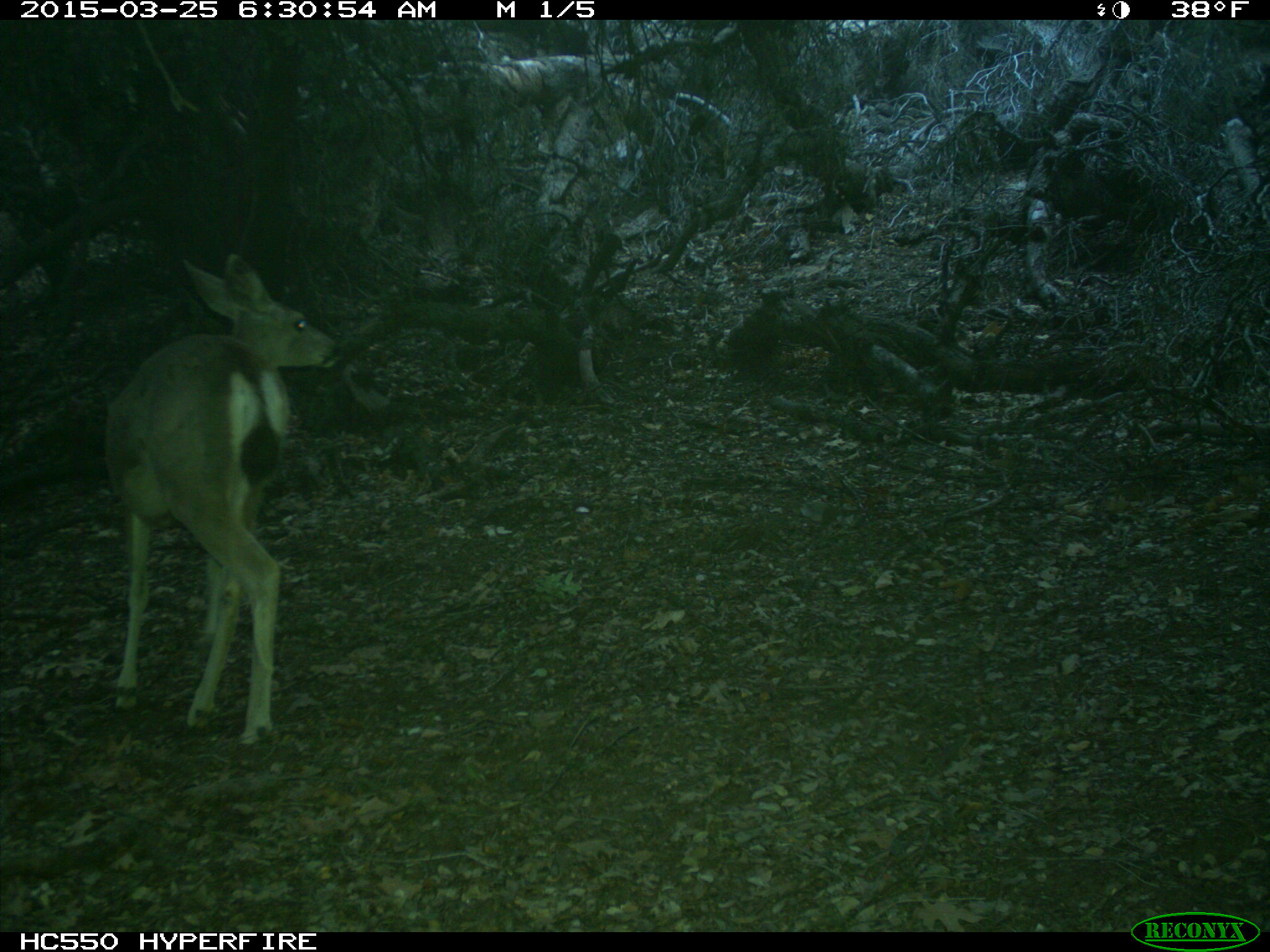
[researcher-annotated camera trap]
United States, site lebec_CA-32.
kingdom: Animalia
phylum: Chordata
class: Mammalia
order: Artiodactyla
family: Cervidae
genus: Odocoileus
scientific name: Odocoileus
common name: deer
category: unidentified deer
Unidentified deer (deer) (Odocoileus).